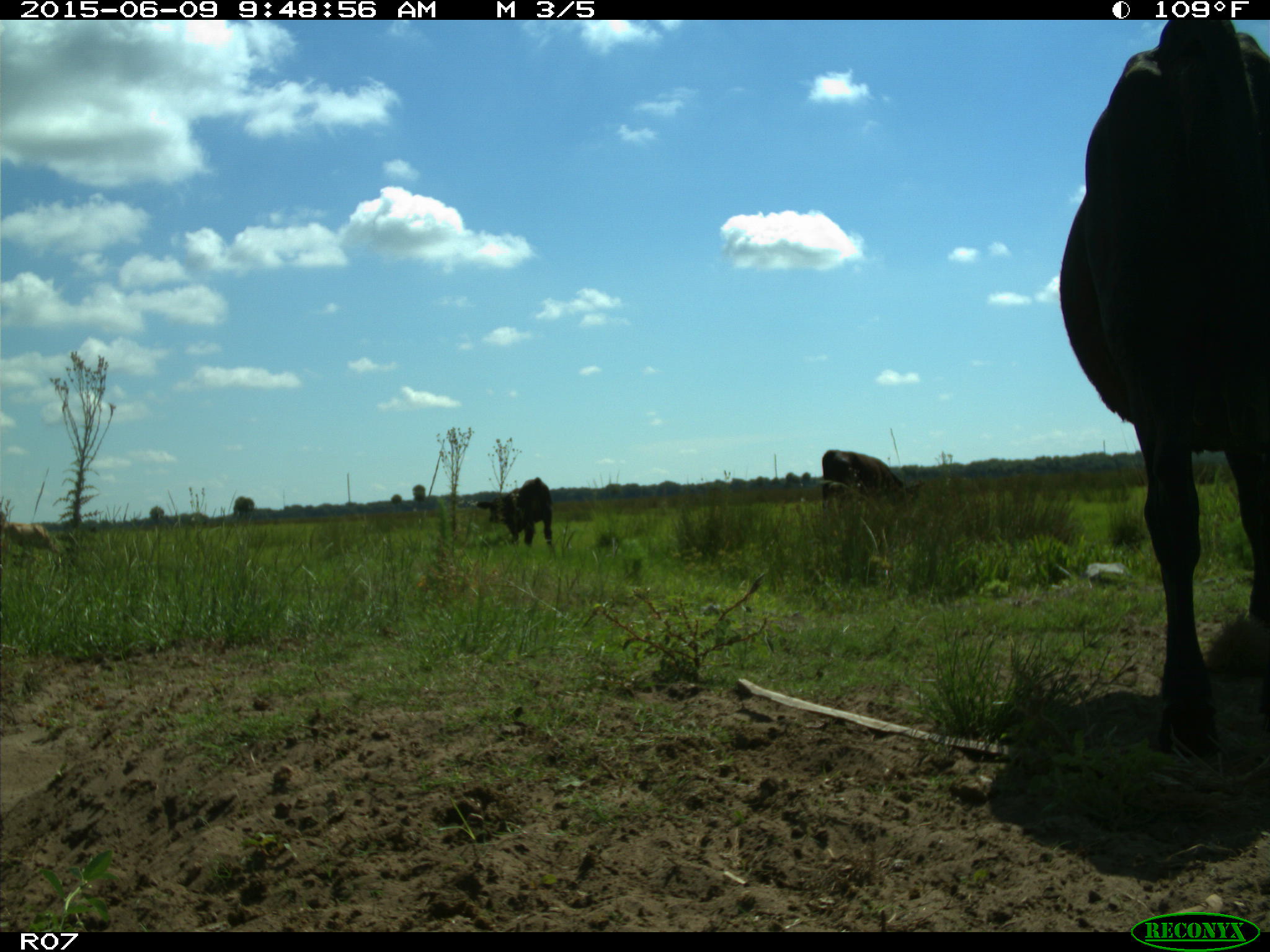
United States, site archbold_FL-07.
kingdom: Animalia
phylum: Chordata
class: Mammalia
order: Artiodactyla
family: Bovidae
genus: Bos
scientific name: Bos taurus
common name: domestic cow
Bos taurus (domestic cow).